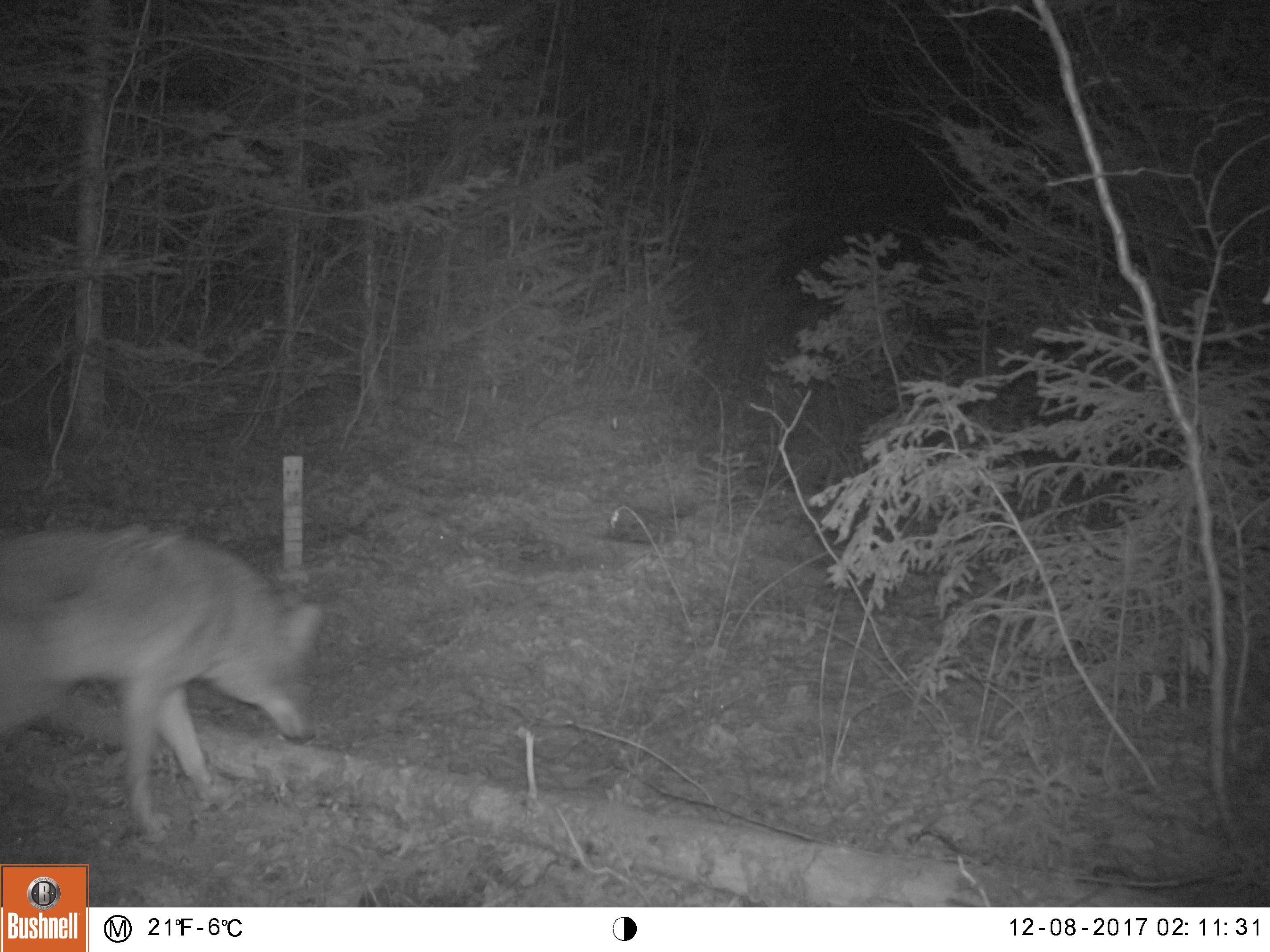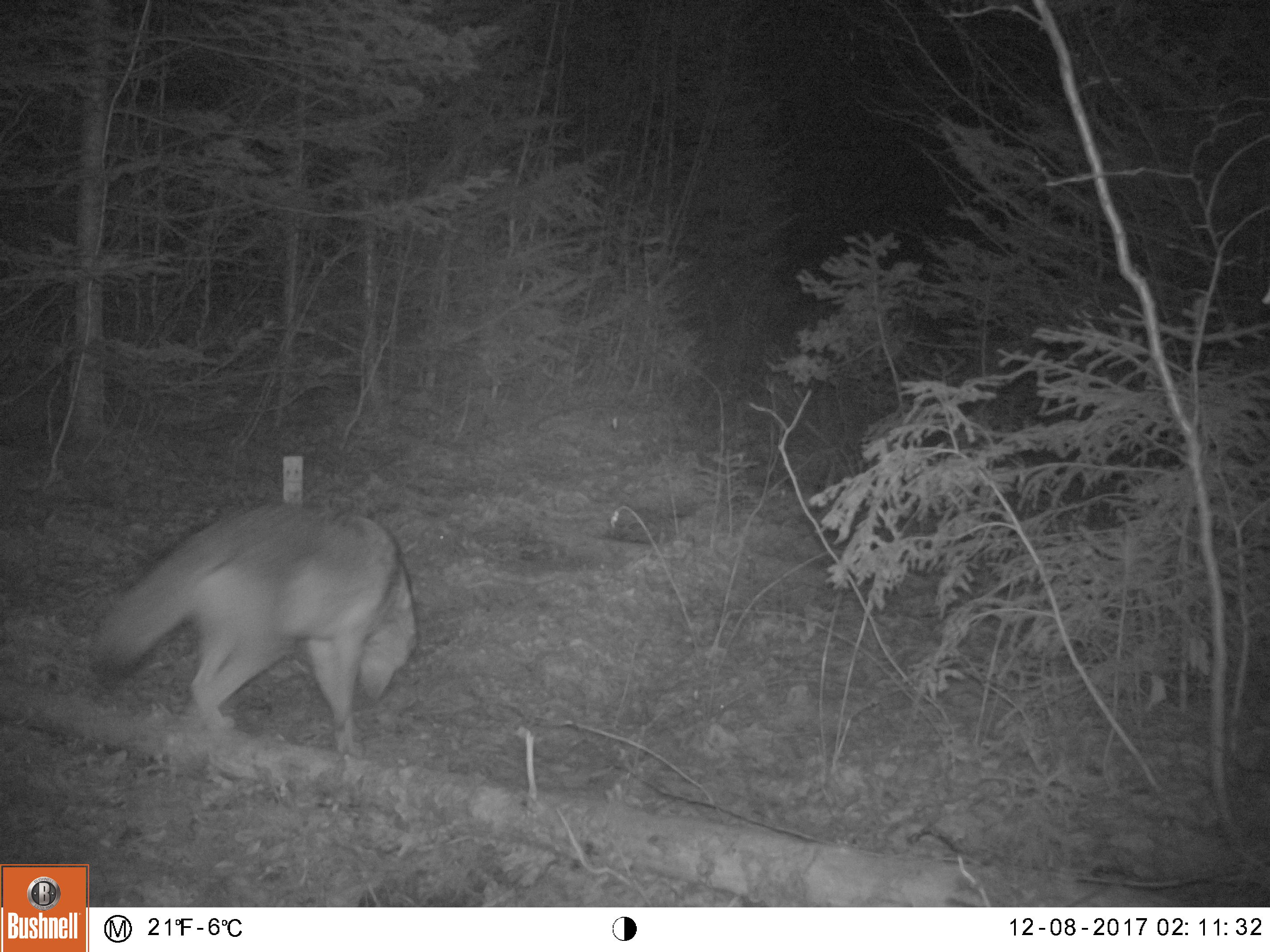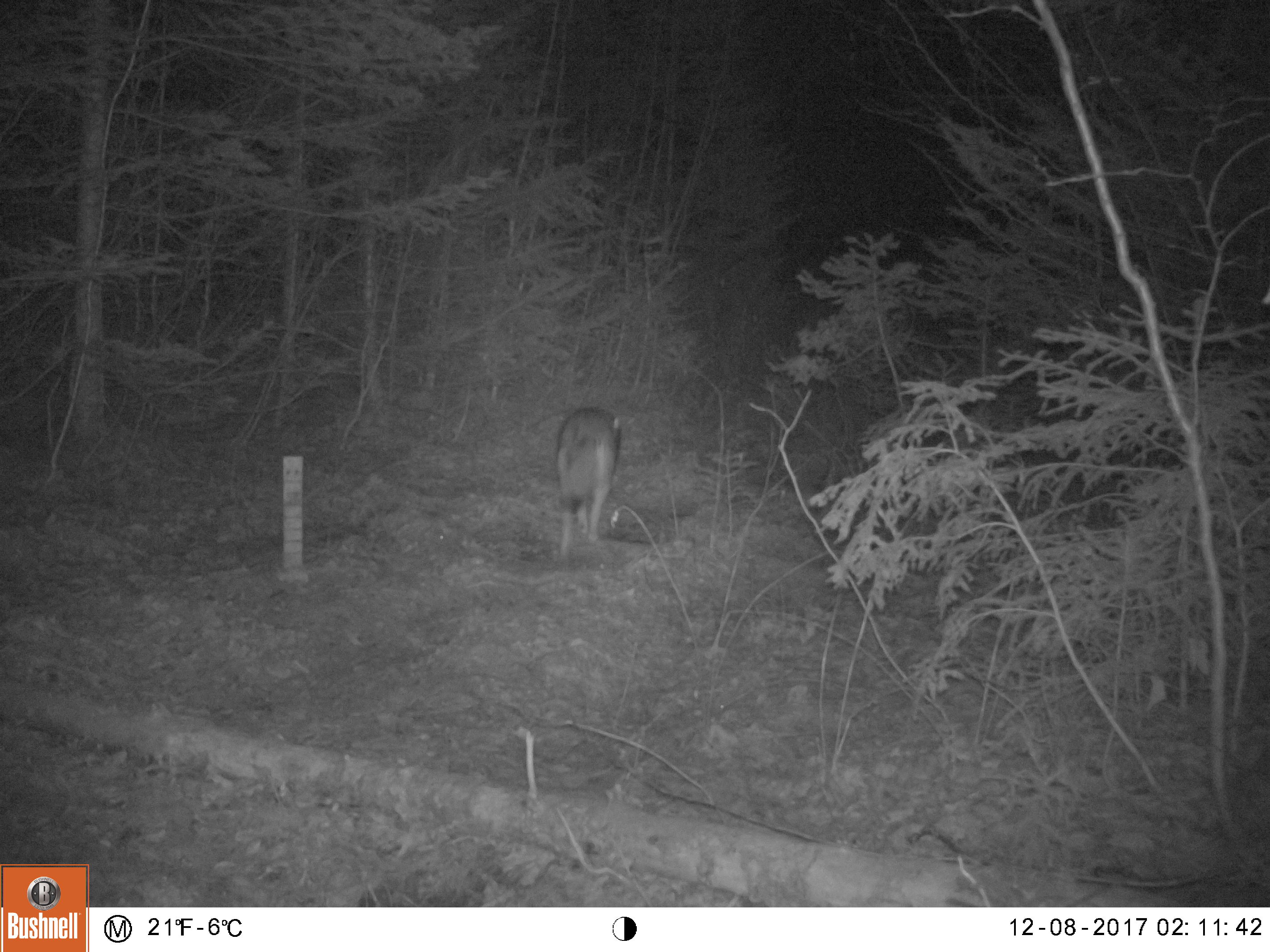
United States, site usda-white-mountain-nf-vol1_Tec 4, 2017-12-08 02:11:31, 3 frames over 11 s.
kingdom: Animalia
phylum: Chordata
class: Mammalia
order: Carnivora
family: Canidae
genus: Canis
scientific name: Canis latrans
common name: coyote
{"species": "coyote (Canis latrans)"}